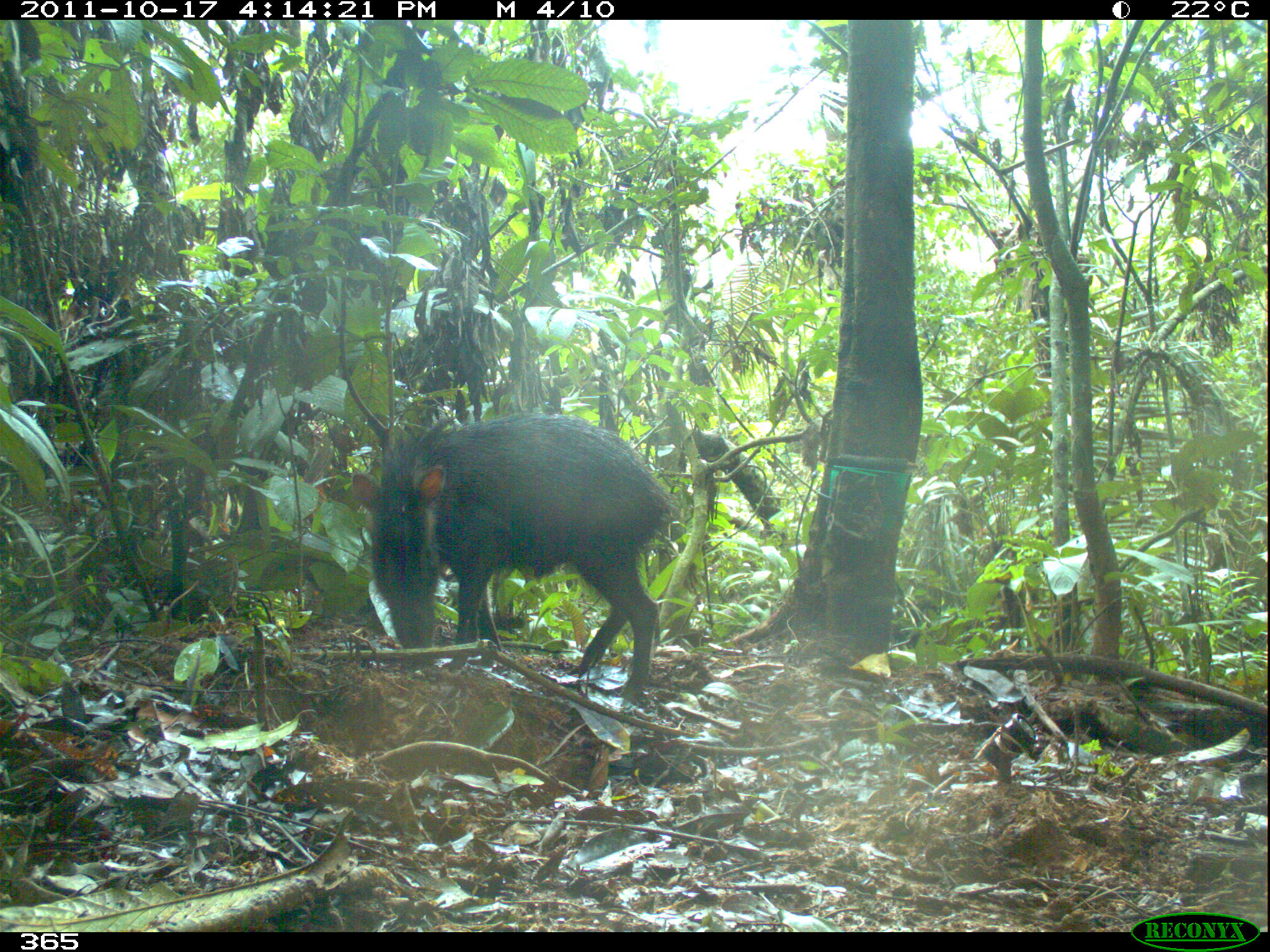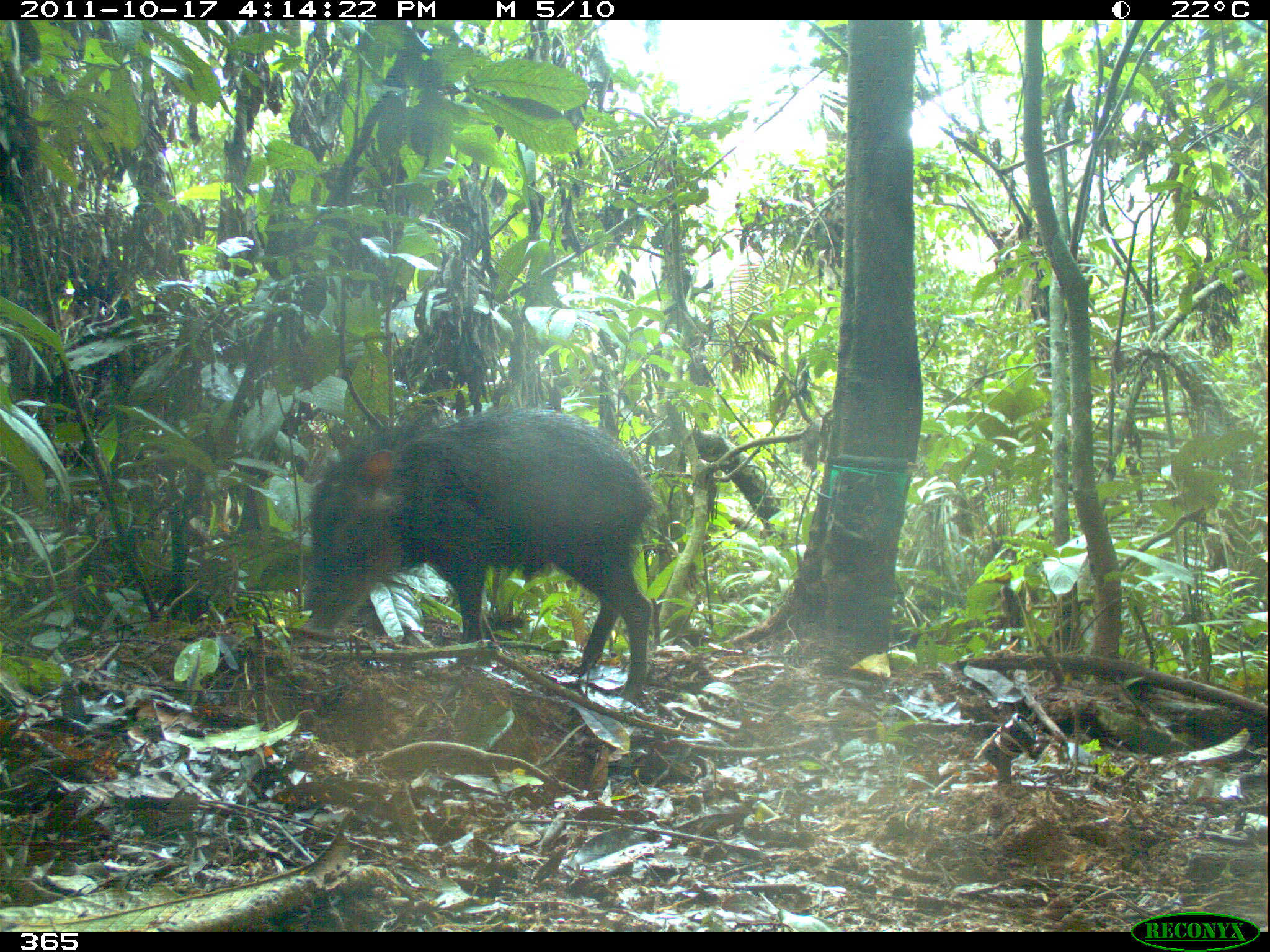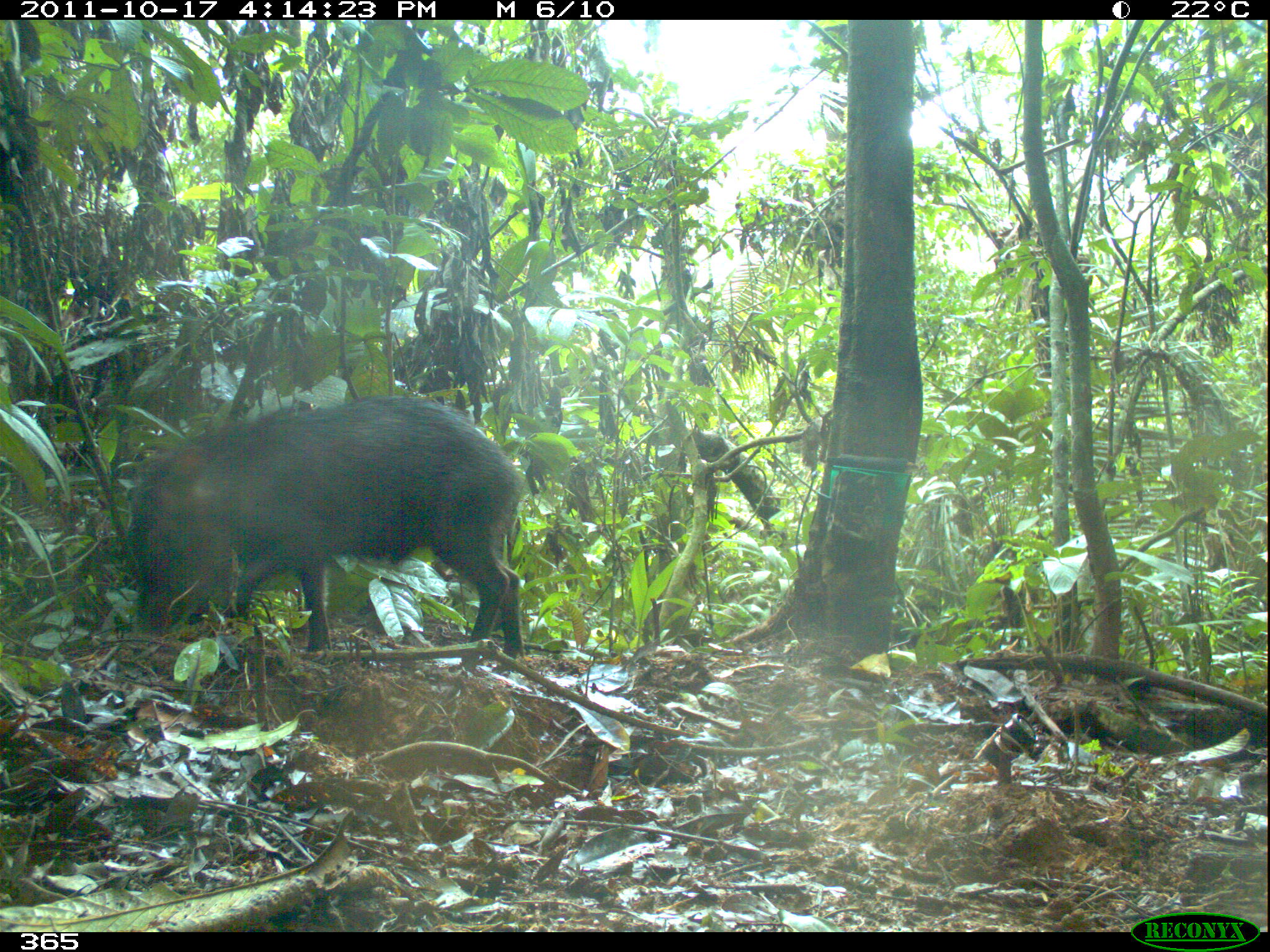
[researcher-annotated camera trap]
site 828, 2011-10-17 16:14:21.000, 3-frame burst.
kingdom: Animalia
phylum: Chordata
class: Mammalia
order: Artiodactyla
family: Tayassuidae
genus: Tayassu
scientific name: Tayassu pecari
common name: white-lipped peccary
Tayassu pecari (white-lipped peccary).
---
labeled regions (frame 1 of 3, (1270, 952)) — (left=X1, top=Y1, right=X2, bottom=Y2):
tayassu pecari: (left=351, top=410, right=677, bottom=706)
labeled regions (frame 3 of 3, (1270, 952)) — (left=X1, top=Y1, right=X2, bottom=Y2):
tayassu pecari: (left=128, top=396, right=524, bottom=658)